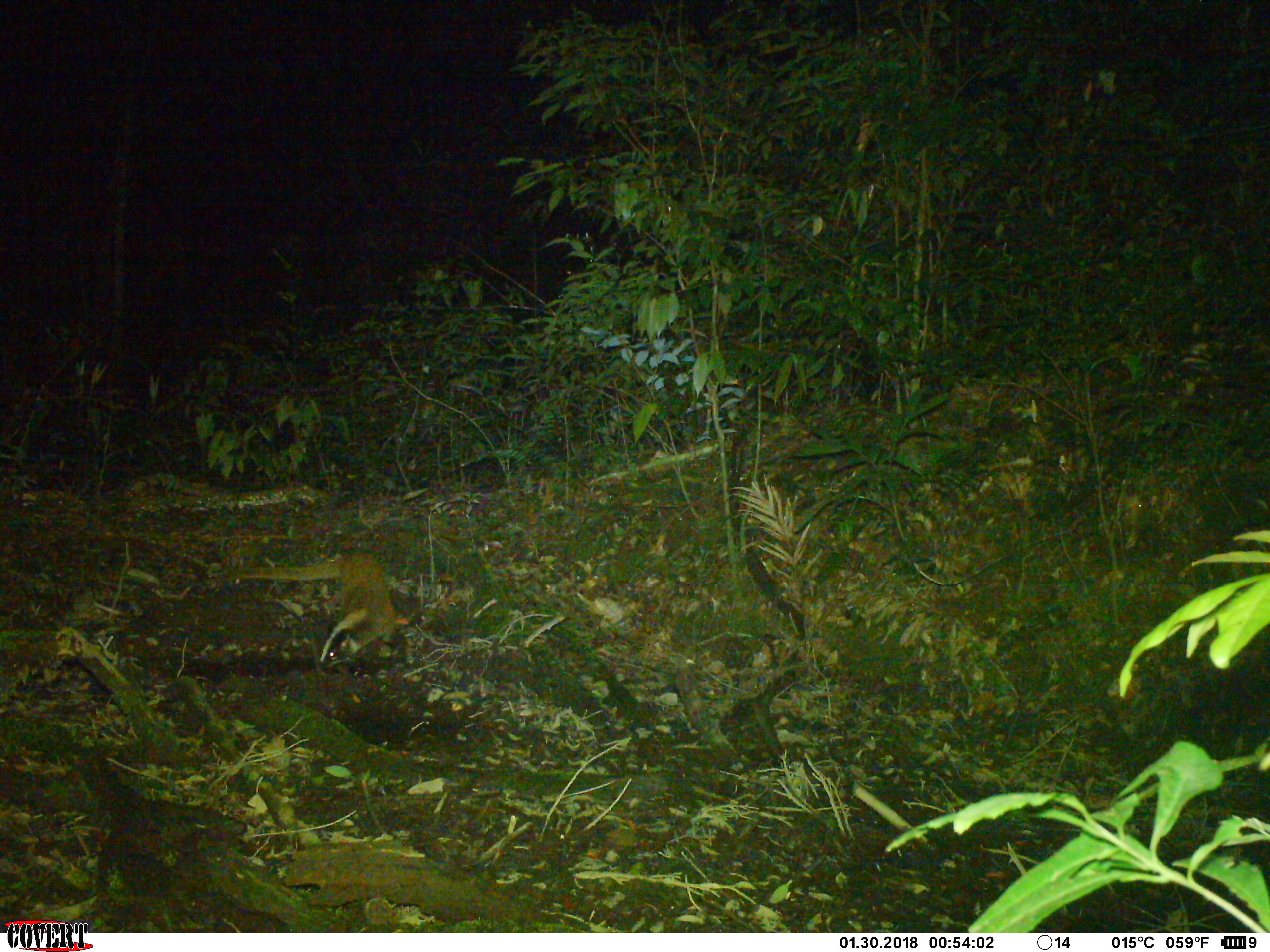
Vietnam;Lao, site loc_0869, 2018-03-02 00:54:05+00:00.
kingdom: Animalia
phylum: Chordata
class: Mammalia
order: Carnivora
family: Viverridae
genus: Paguma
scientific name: Paguma larvata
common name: masked palm civet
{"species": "masked palm civet (Paguma larvata)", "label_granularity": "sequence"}